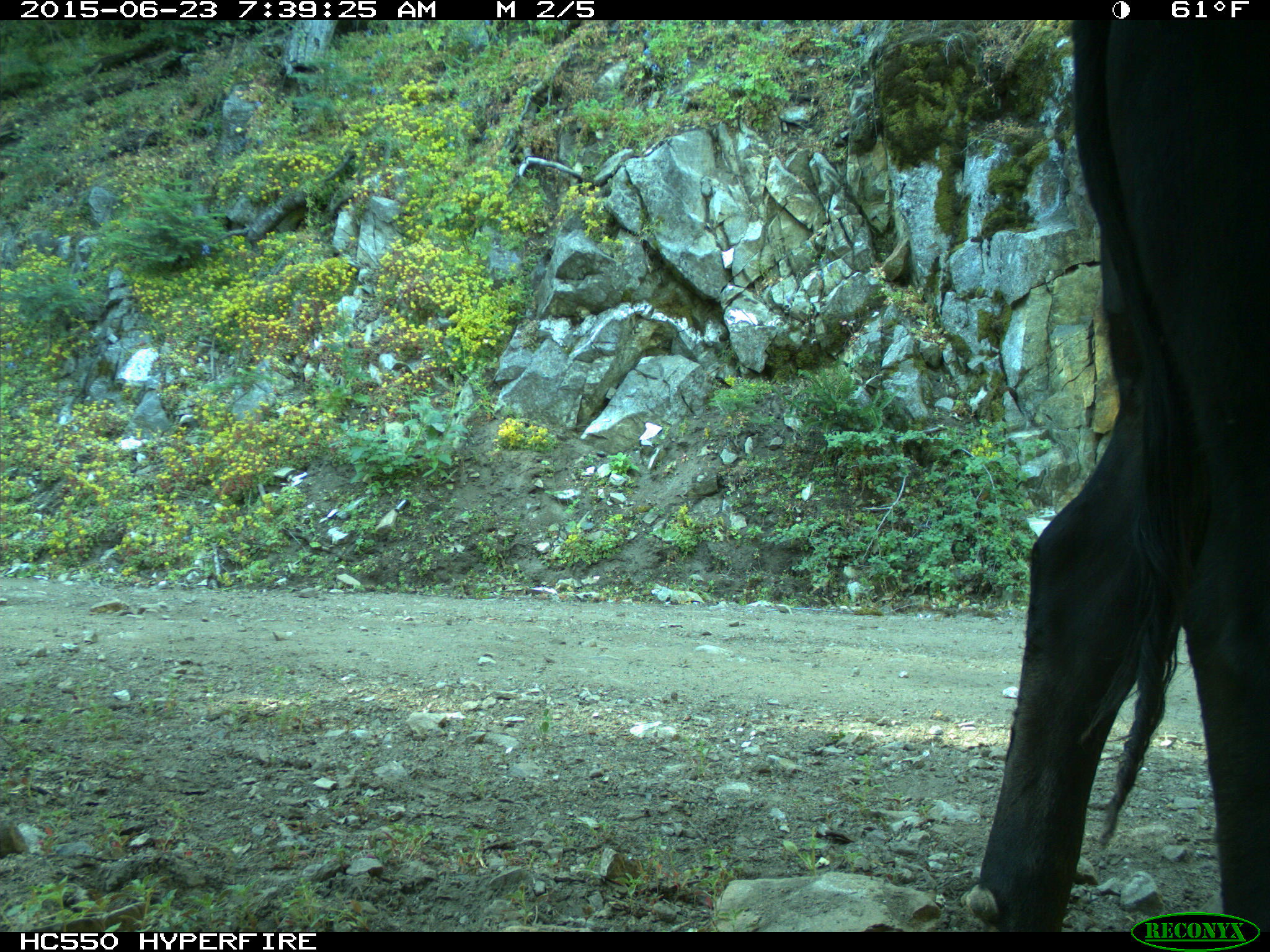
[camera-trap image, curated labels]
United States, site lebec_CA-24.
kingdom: Animalia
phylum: Chordata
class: Mammalia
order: Artiodactyla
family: Bovidae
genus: Bos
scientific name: Bos taurus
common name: domestic cow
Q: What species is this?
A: Bos taurus (domestic cow).